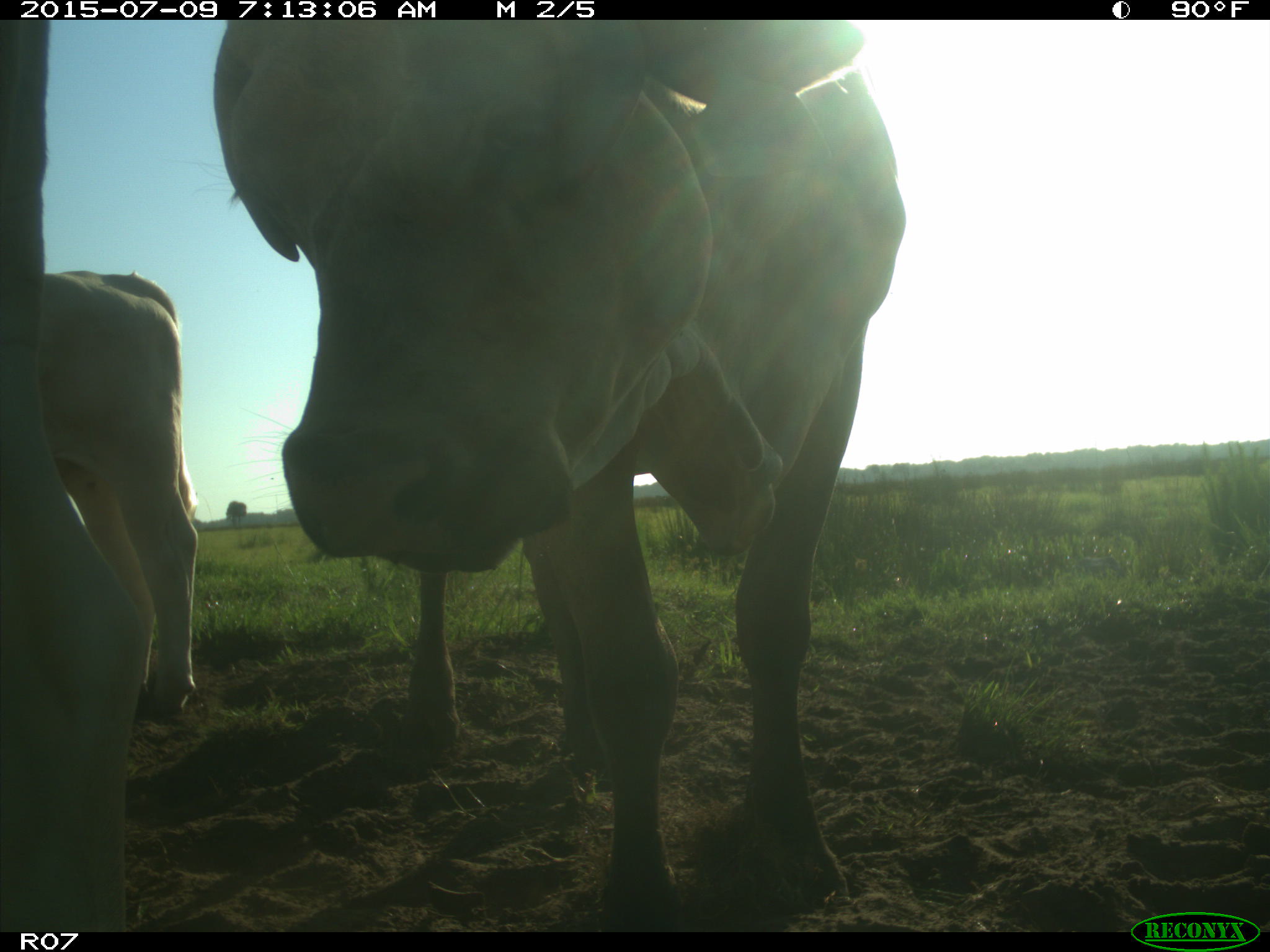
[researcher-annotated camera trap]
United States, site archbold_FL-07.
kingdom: Animalia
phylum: Chordata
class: Mammalia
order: Artiodactyla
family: Bovidae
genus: Bos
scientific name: Bos taurus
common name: domestic cow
Bos taurus (domestic cow).